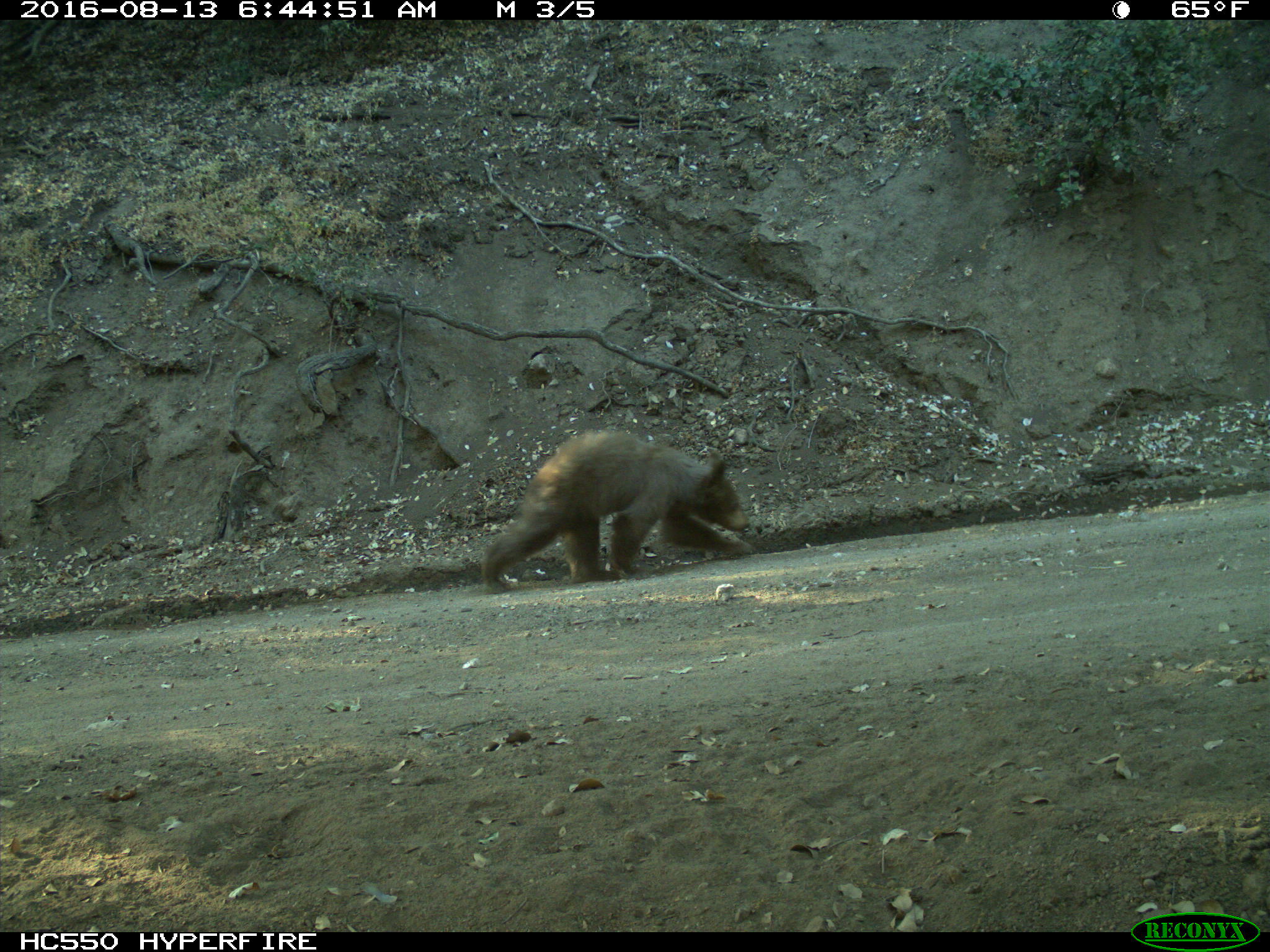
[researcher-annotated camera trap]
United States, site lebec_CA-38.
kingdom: Animalia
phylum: Chordata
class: Mammalia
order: Carnivora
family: Ursidae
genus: Ursus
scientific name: Ursus americanus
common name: american black bear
Ursus americanus (american black bear).